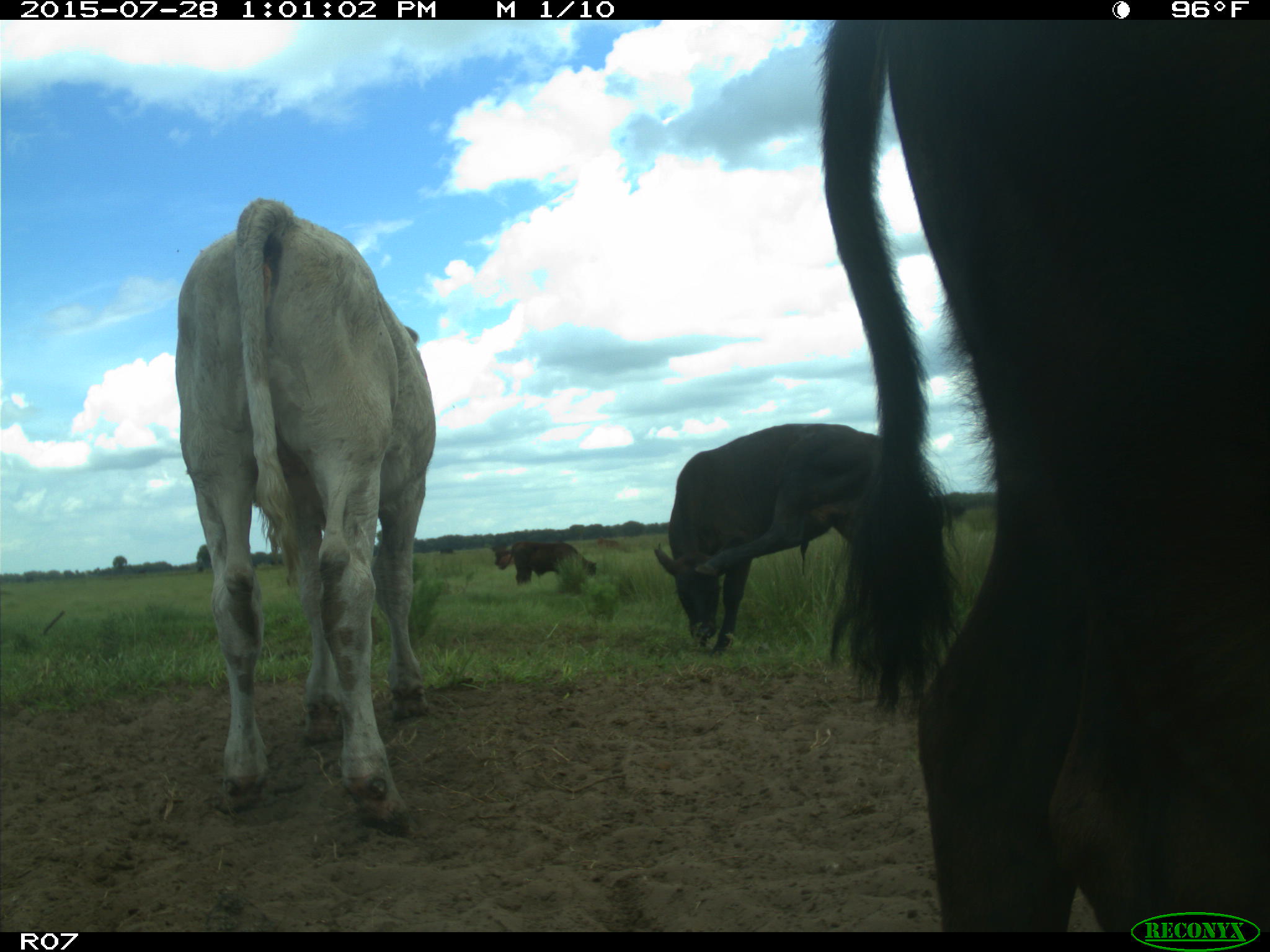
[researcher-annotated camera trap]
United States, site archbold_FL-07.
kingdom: Animalia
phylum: Chordata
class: Mammalia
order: Artiodactyla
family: Bovidae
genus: Bos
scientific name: Bos taurus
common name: domestic cow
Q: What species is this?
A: Bos taurus (domestic cow).